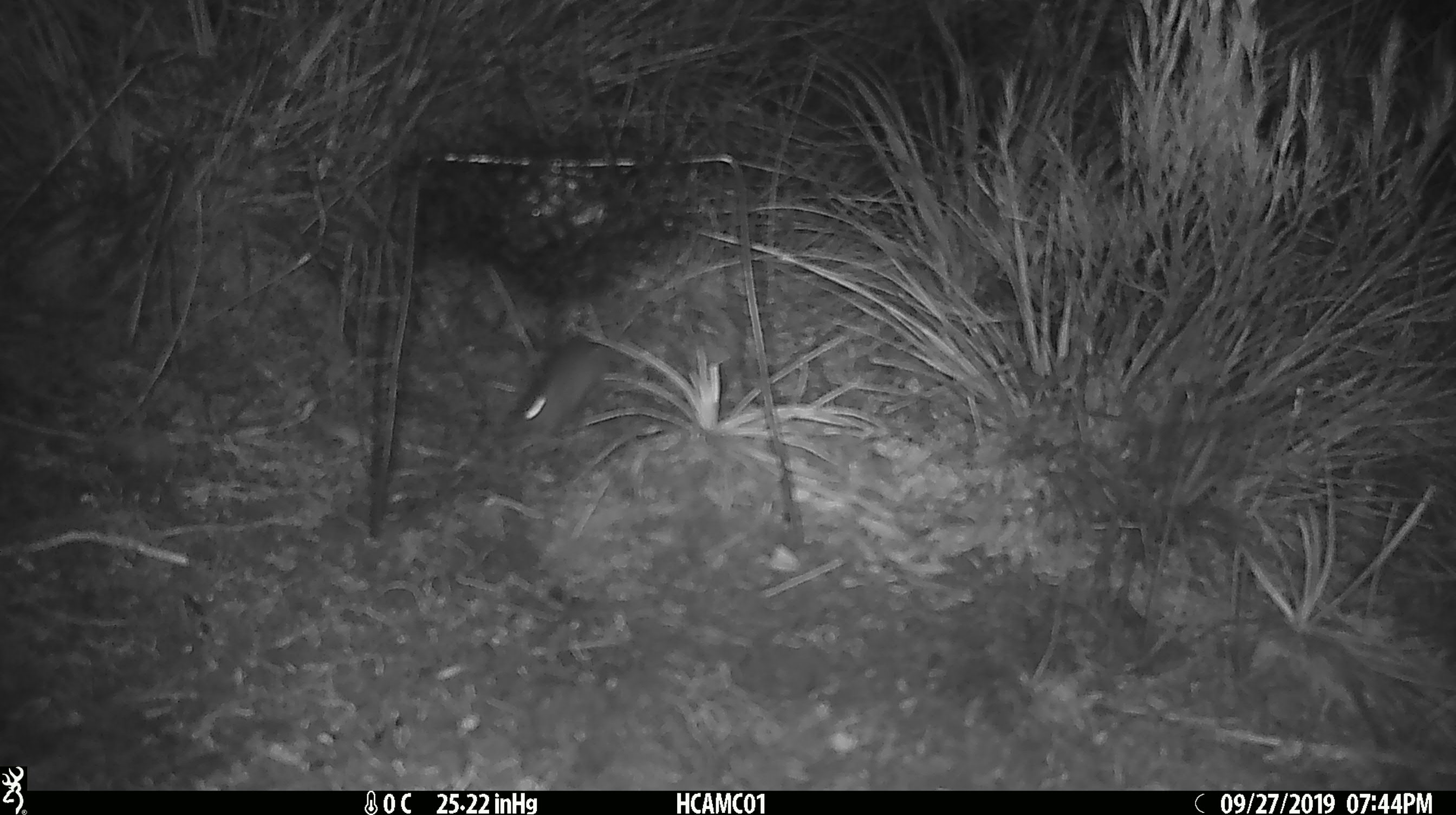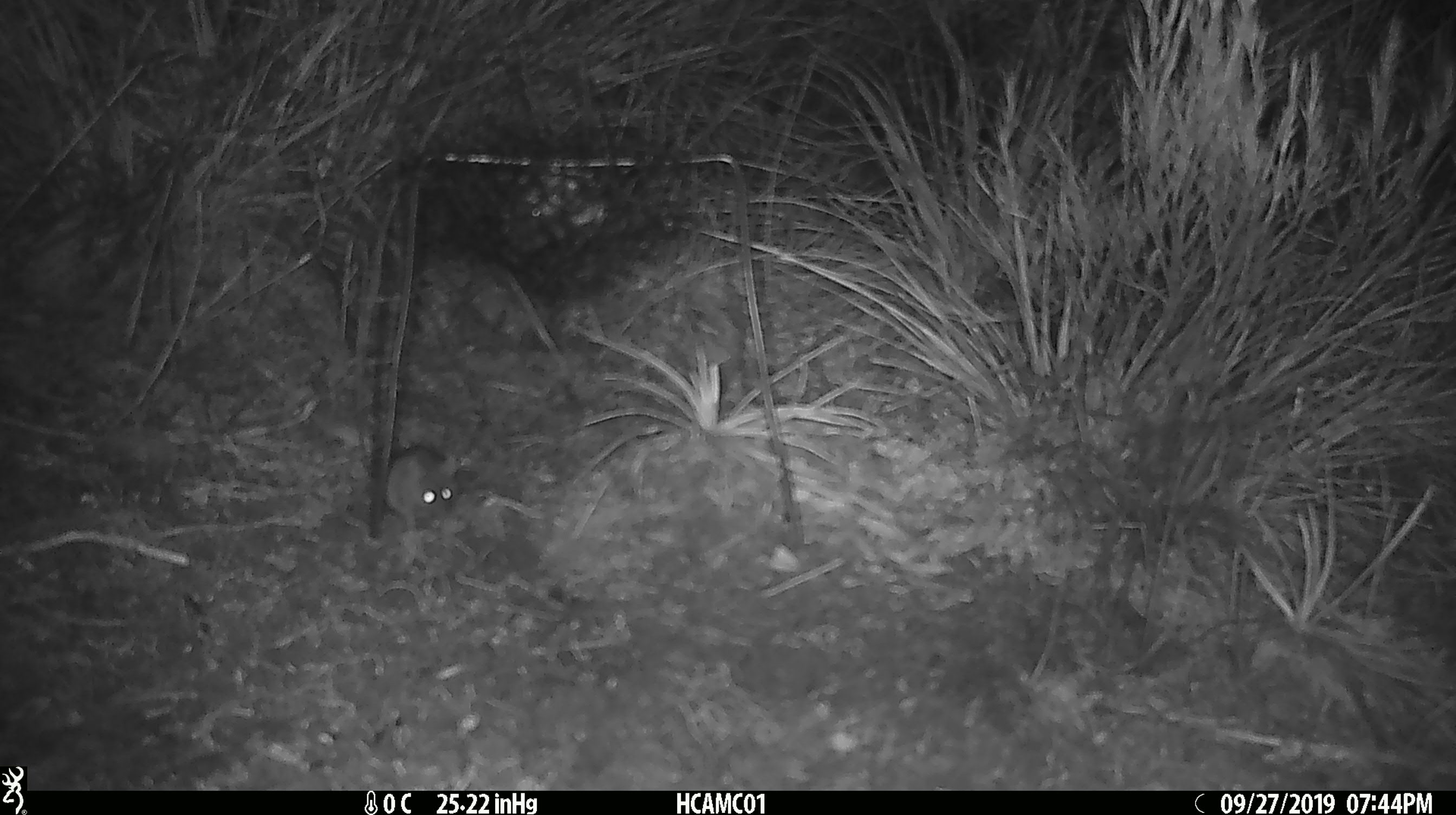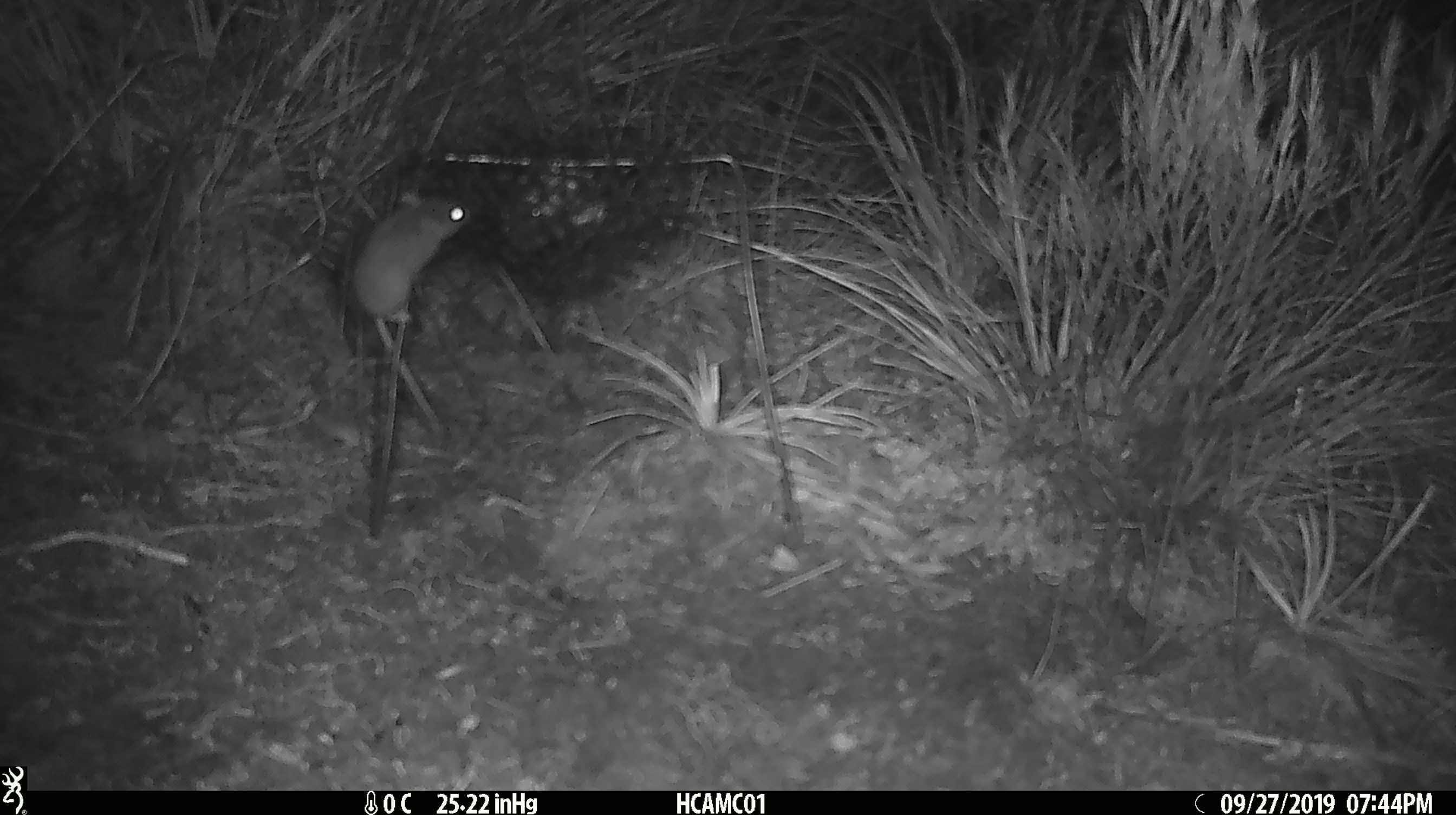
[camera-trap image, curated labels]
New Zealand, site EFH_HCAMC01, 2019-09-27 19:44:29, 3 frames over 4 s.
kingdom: Animalia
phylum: Chordata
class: Mammalia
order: Rodentia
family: Muridae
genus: Mus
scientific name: Mus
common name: mouse